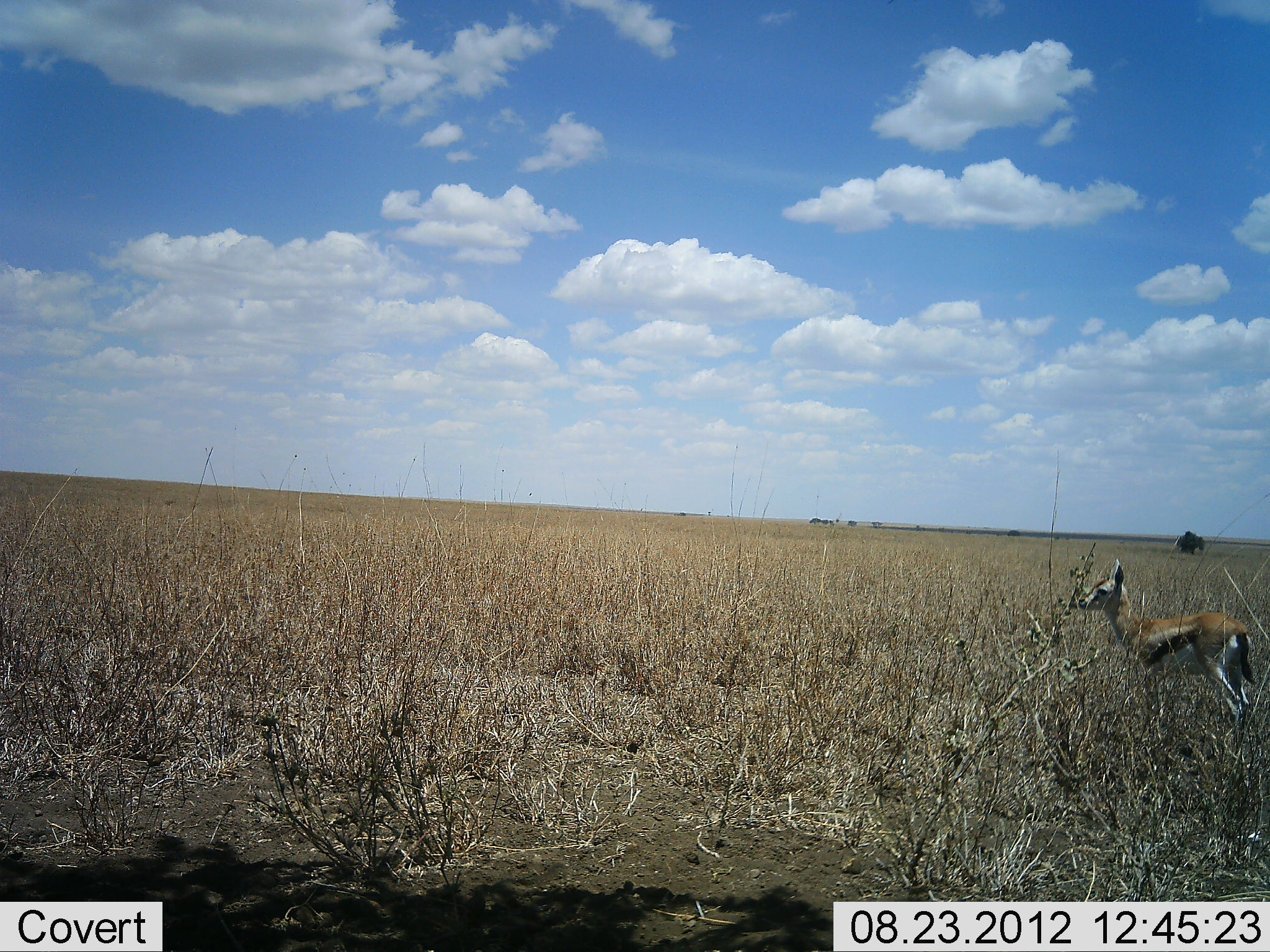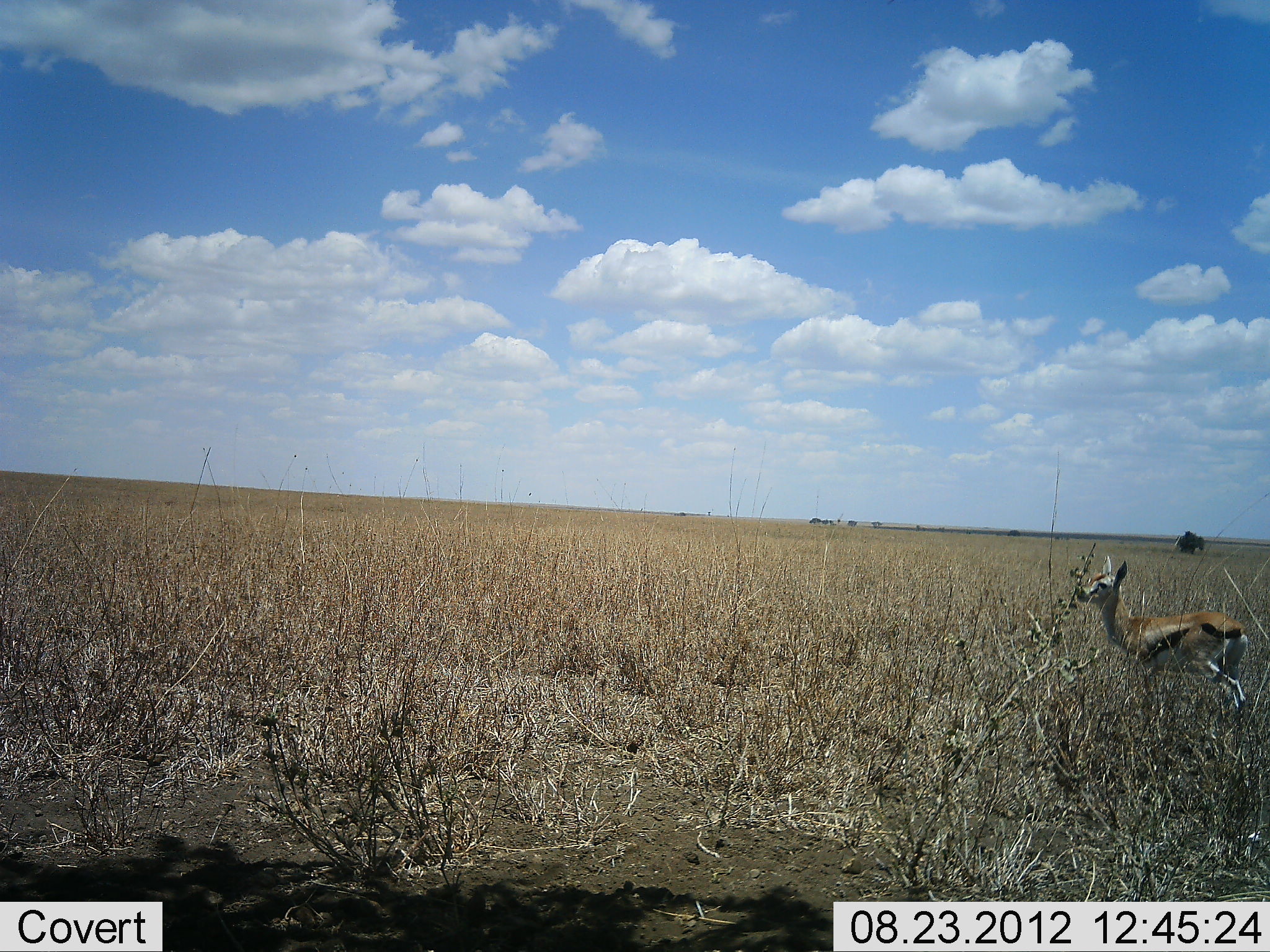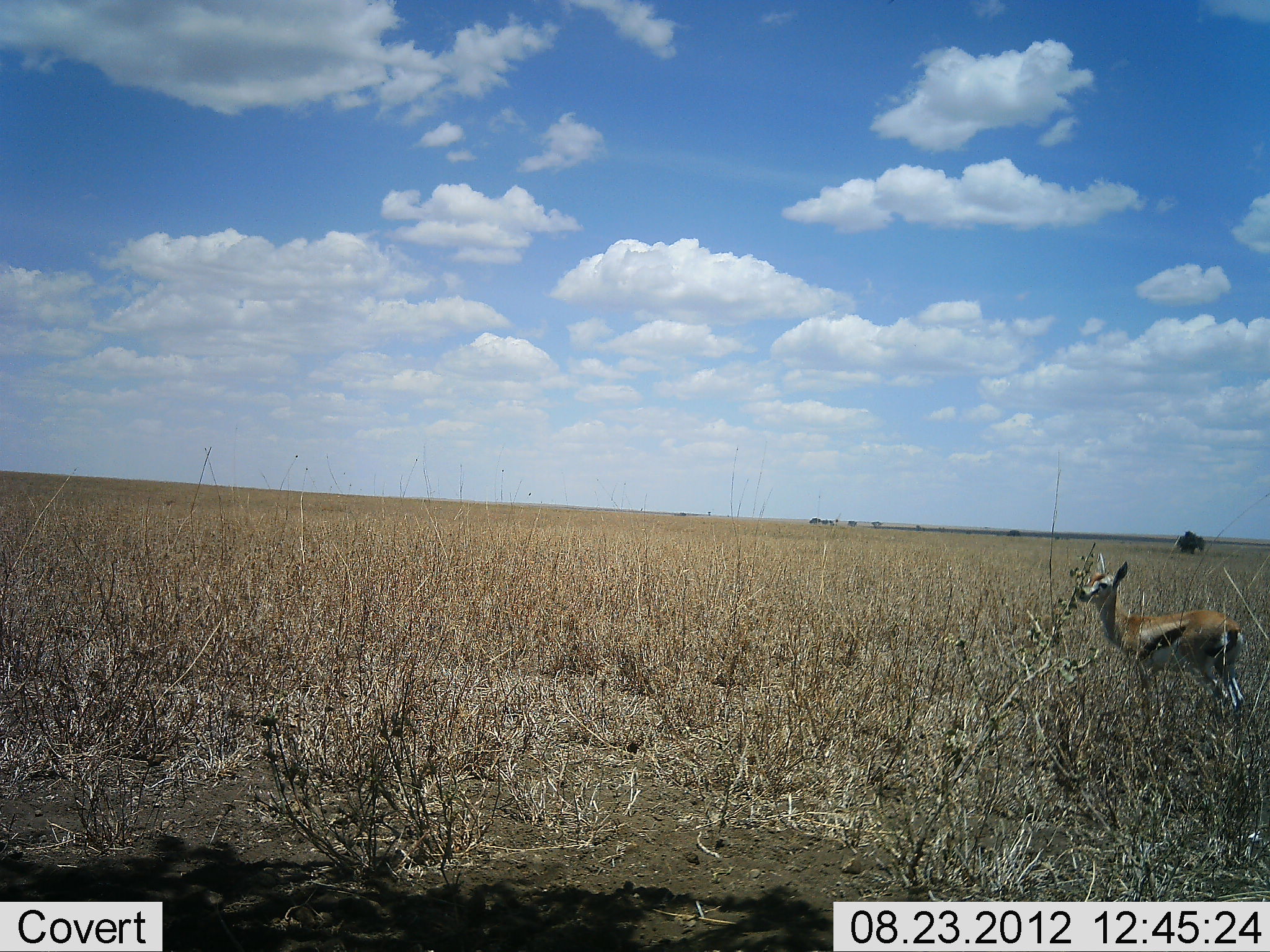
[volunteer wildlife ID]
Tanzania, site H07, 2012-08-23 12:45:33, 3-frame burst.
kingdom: Animalia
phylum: Chordata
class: Mammalia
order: Artiodactyla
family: Bovidae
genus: Eudorcas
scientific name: Eudorcas thomsonii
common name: thomson's gazelle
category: gazellethomsons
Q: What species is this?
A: Gazellethomsons (thomson's gazelle) (Eudorcas thomsonii).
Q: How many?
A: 1.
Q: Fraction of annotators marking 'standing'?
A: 80%.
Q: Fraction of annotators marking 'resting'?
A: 0%.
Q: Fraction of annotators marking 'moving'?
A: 10%.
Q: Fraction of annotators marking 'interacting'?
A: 0%.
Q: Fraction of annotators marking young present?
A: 0%.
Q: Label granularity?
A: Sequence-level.